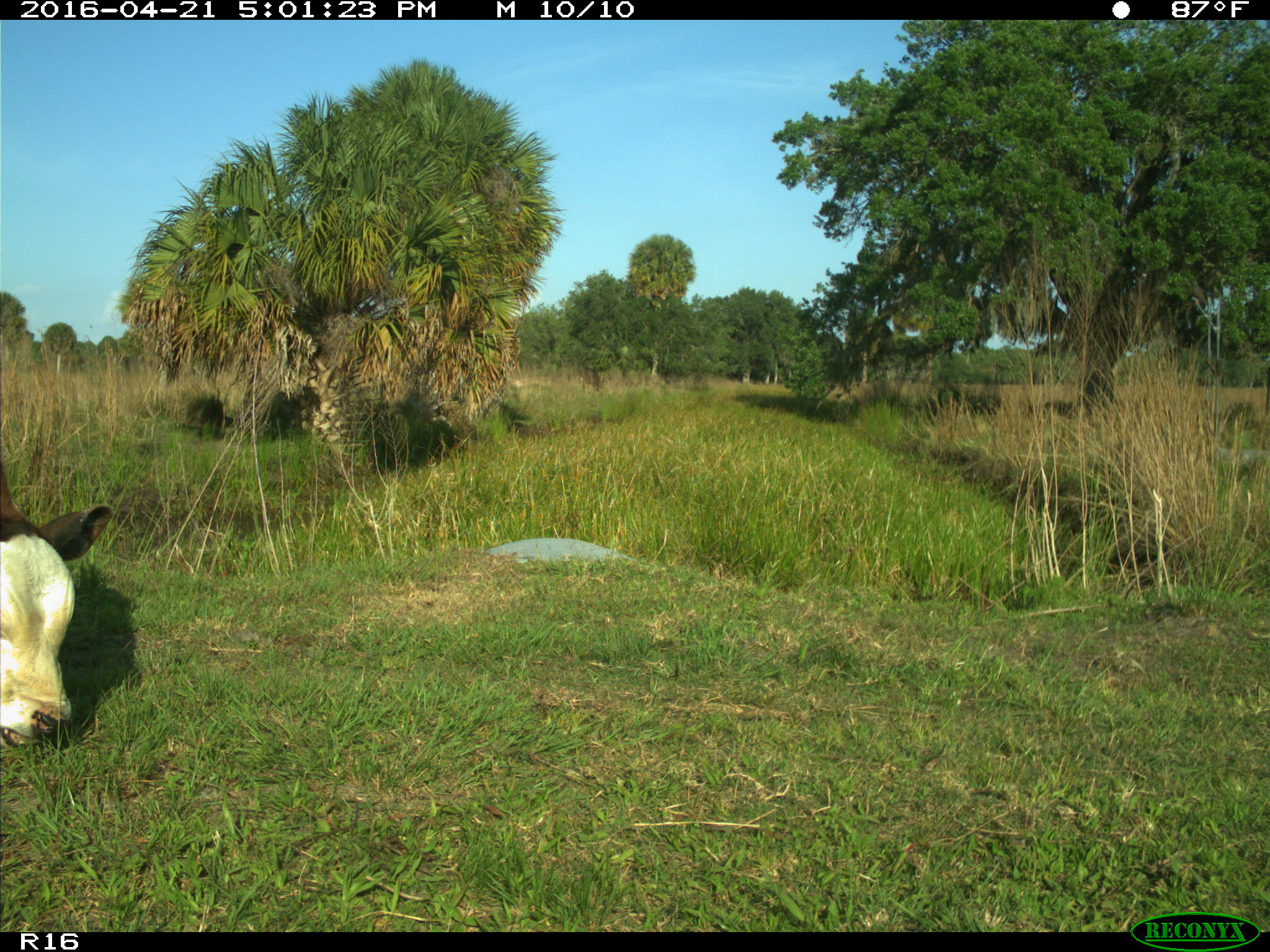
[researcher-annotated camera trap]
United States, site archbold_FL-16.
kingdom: Animalia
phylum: Chordata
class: Mammalia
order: Artiodactyla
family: Bovidae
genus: Bos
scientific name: Bos taurus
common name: domestic cow